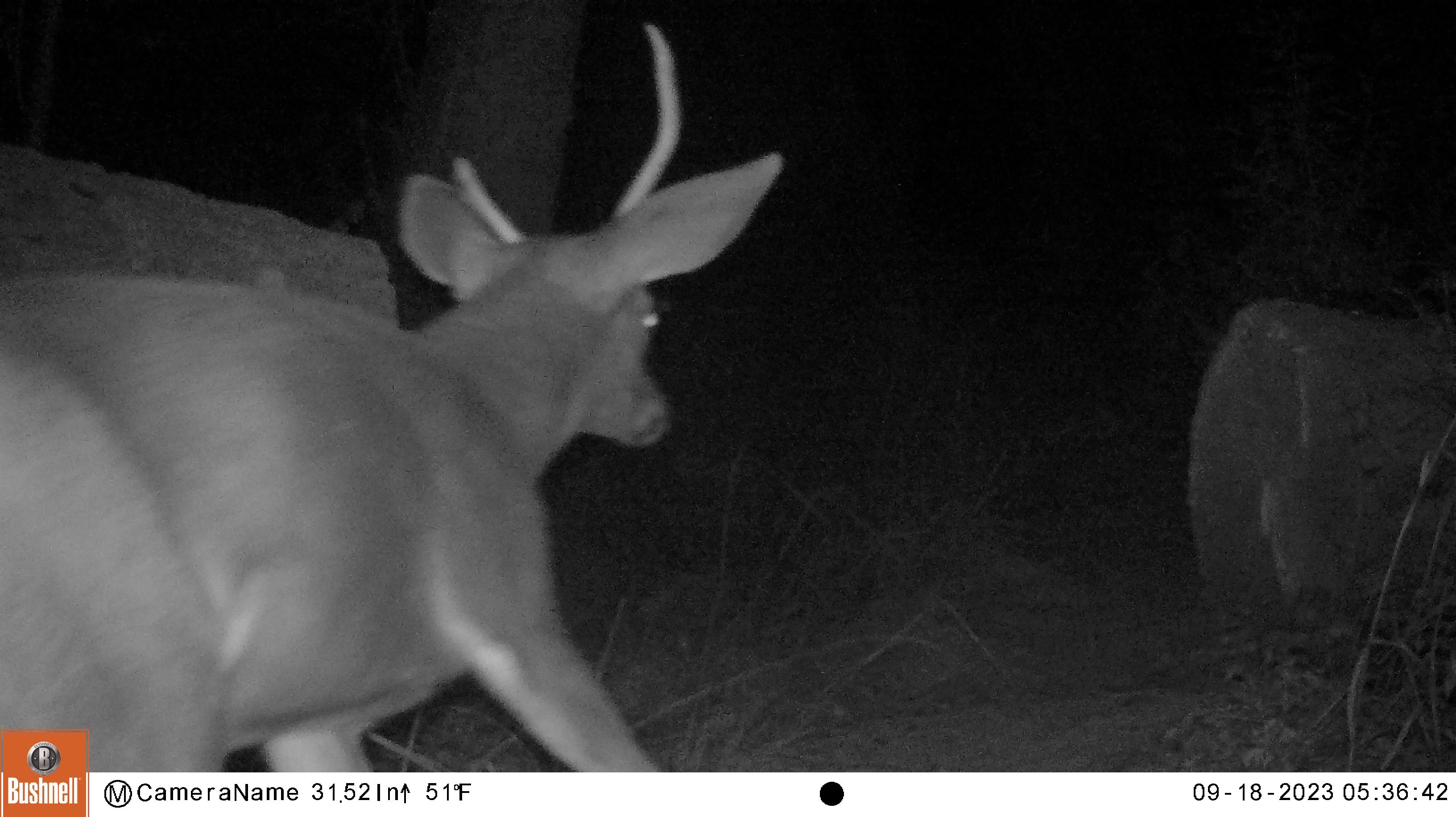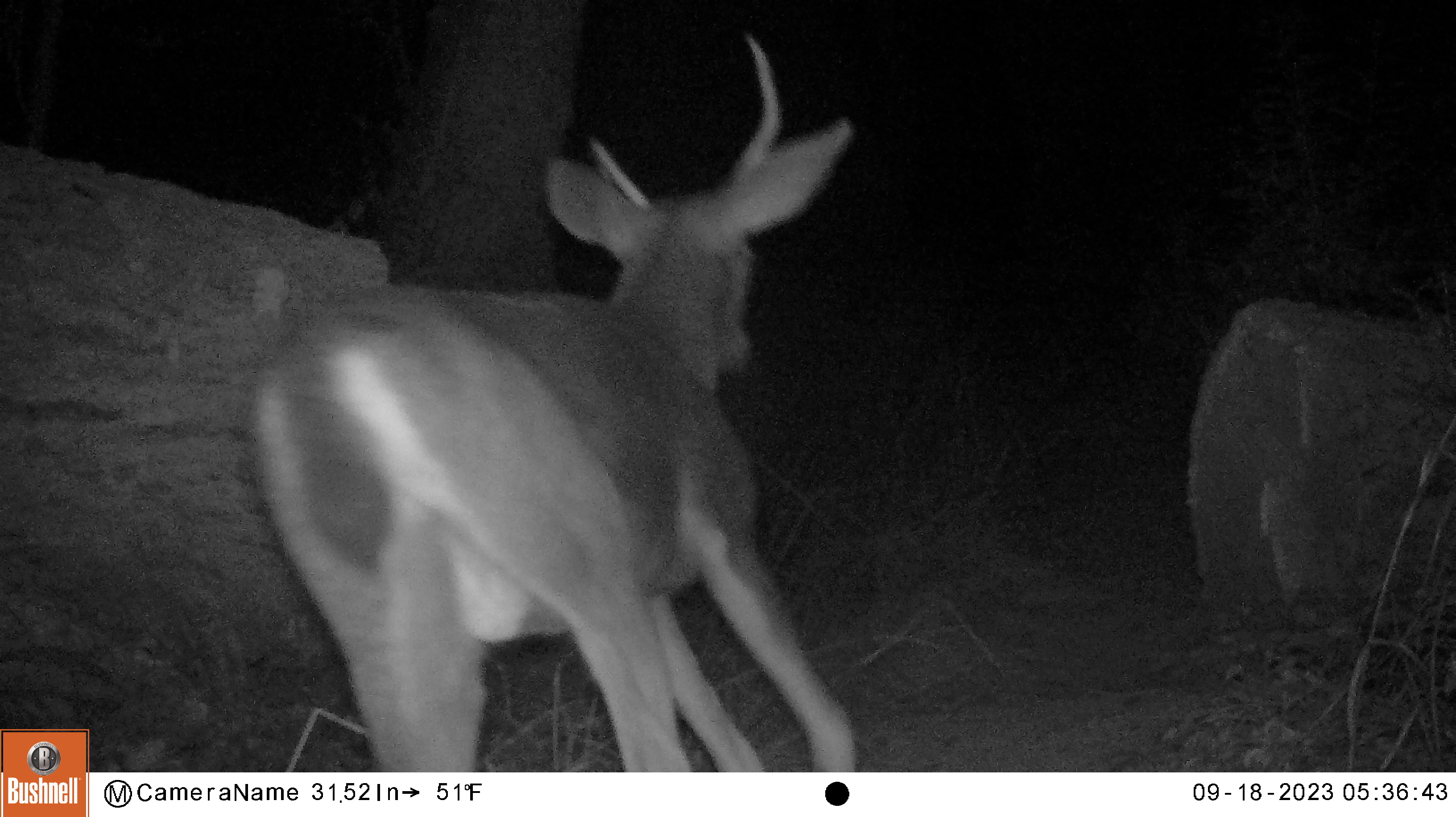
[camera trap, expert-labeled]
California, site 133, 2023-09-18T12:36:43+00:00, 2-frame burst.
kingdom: Animalia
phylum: Chordata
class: Mammalia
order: Artiodactyla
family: Cervidae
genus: Odocoileus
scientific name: Odocoileus hemionus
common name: mule deer